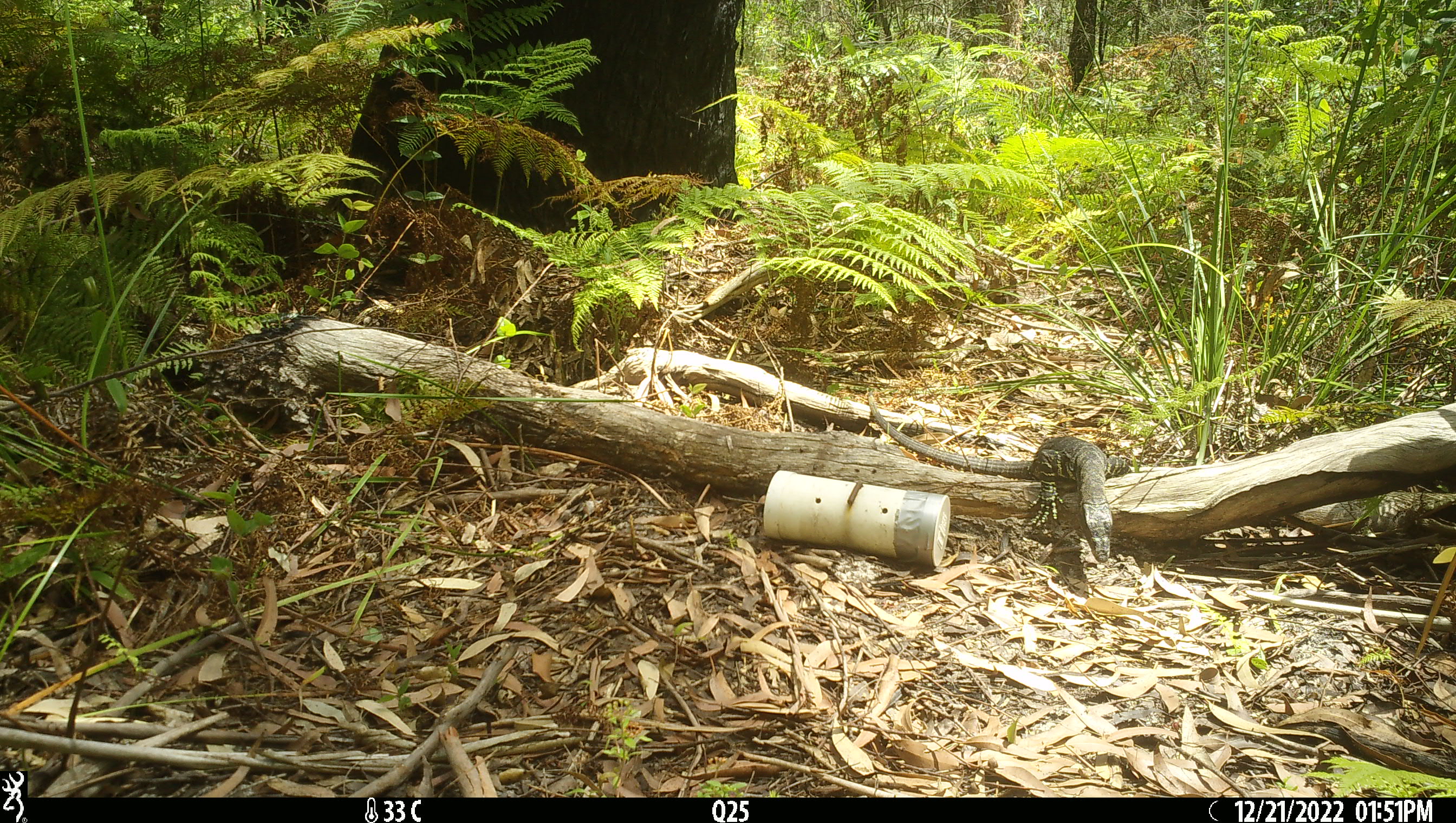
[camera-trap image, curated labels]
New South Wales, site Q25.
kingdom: Animalia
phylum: Chordata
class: Reptilia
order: Squamata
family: Varanidae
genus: Varanus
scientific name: Varanus varius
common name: lace monitor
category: goanna